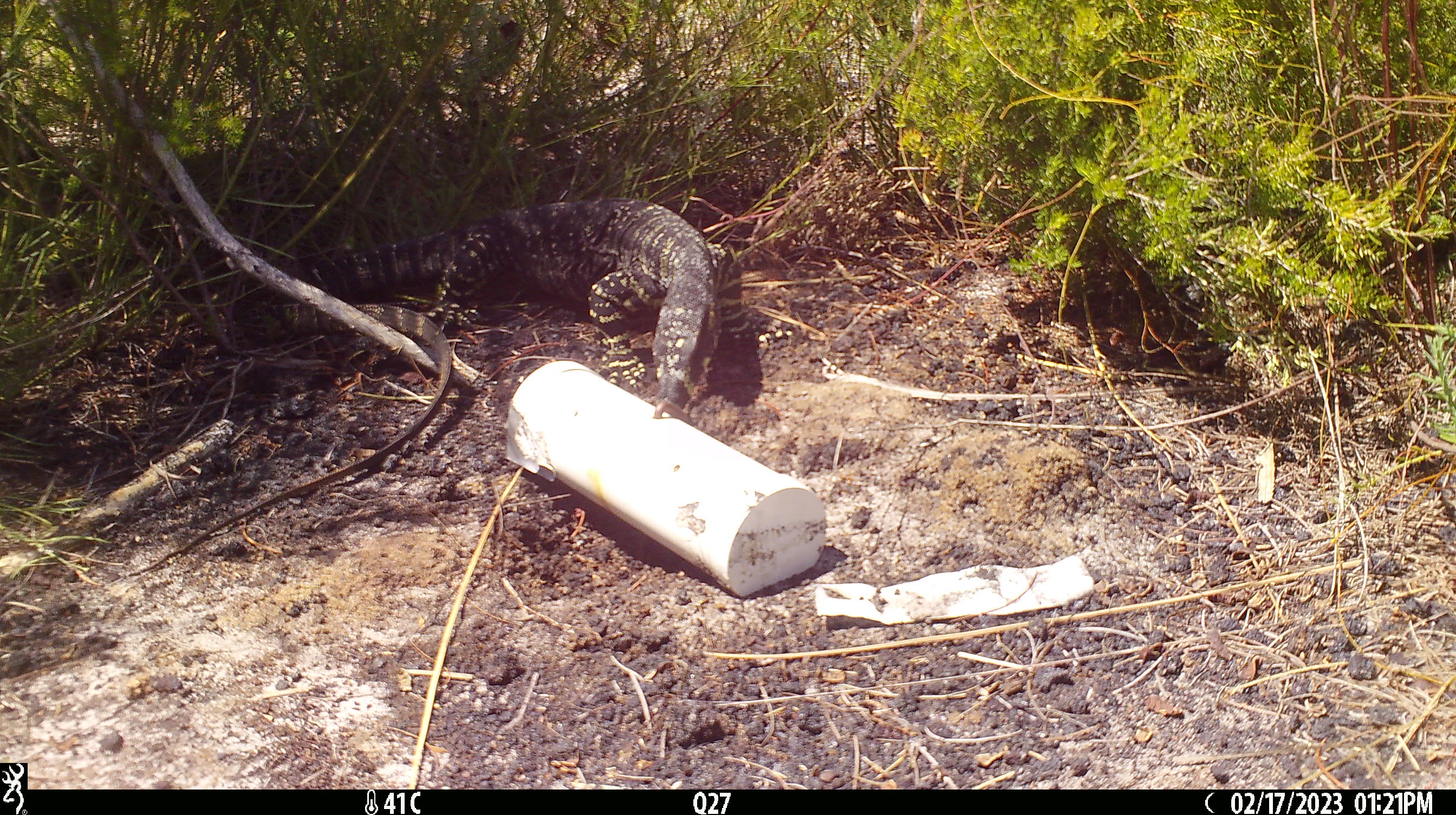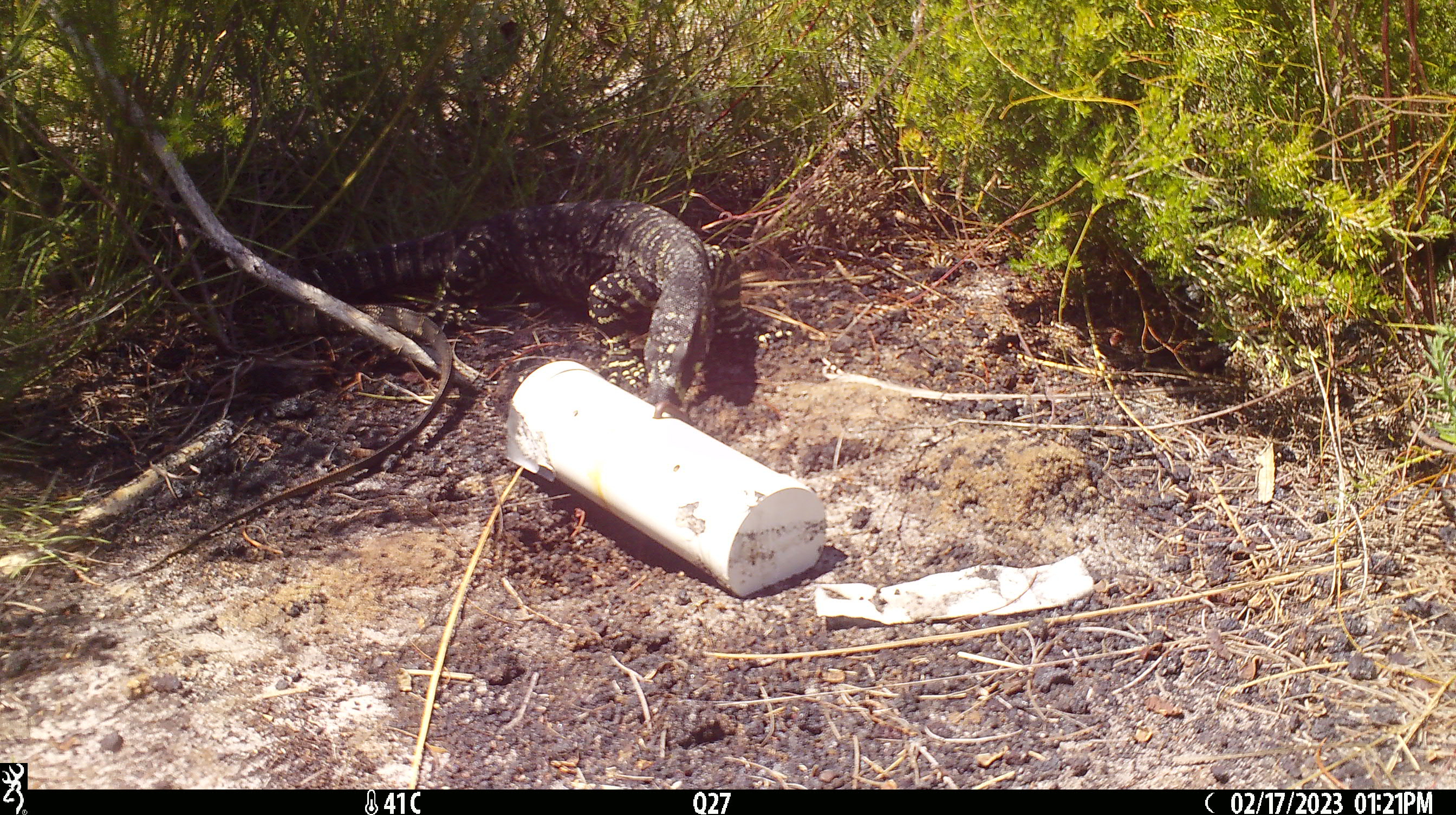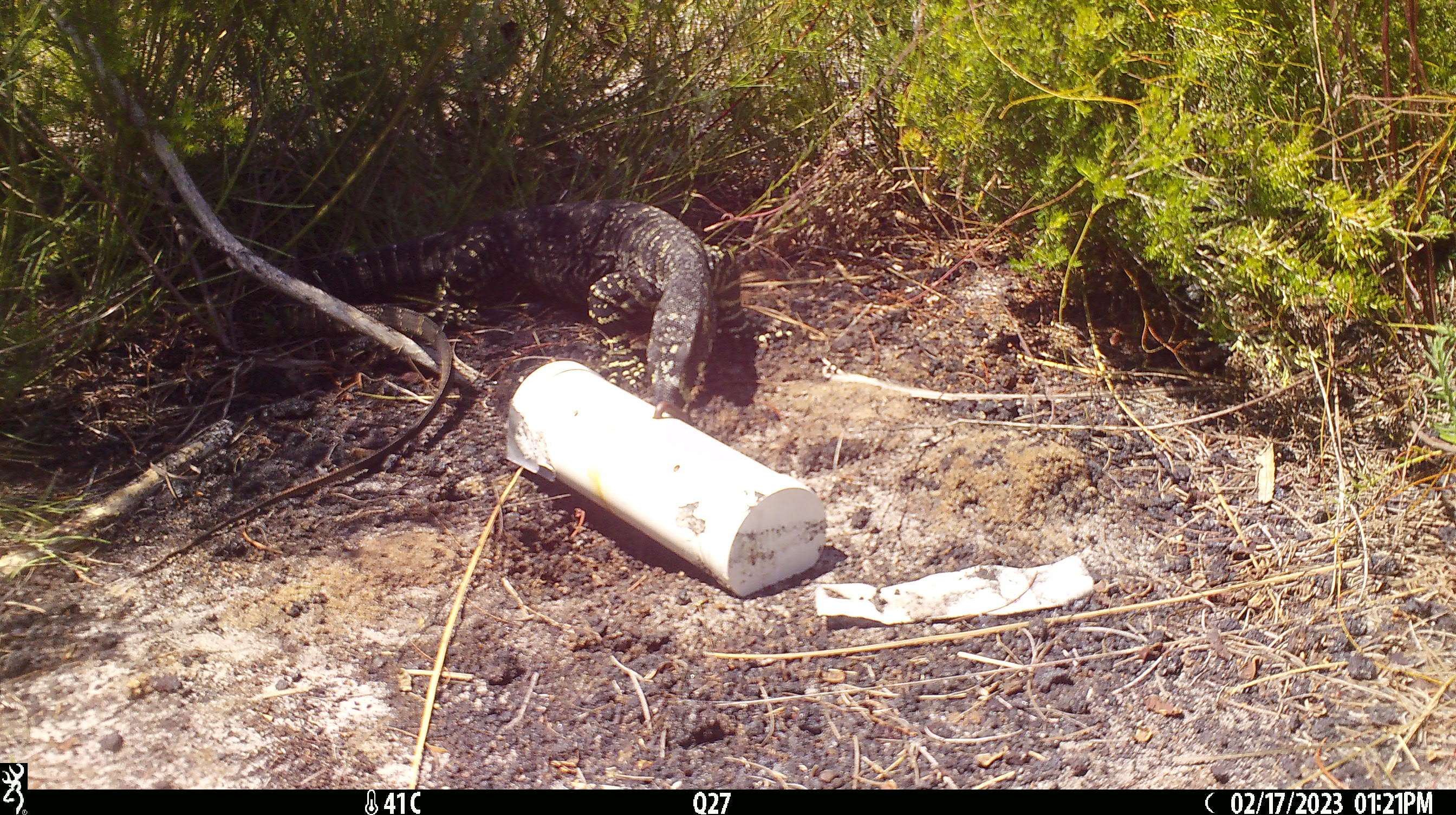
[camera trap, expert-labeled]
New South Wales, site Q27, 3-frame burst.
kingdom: Animalia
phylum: Chordata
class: Reptilia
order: Squamata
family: Varanidae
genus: Varanus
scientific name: Varanus varius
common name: lace monitor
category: goanna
Goanna (lace monitor) (Varanus varius).